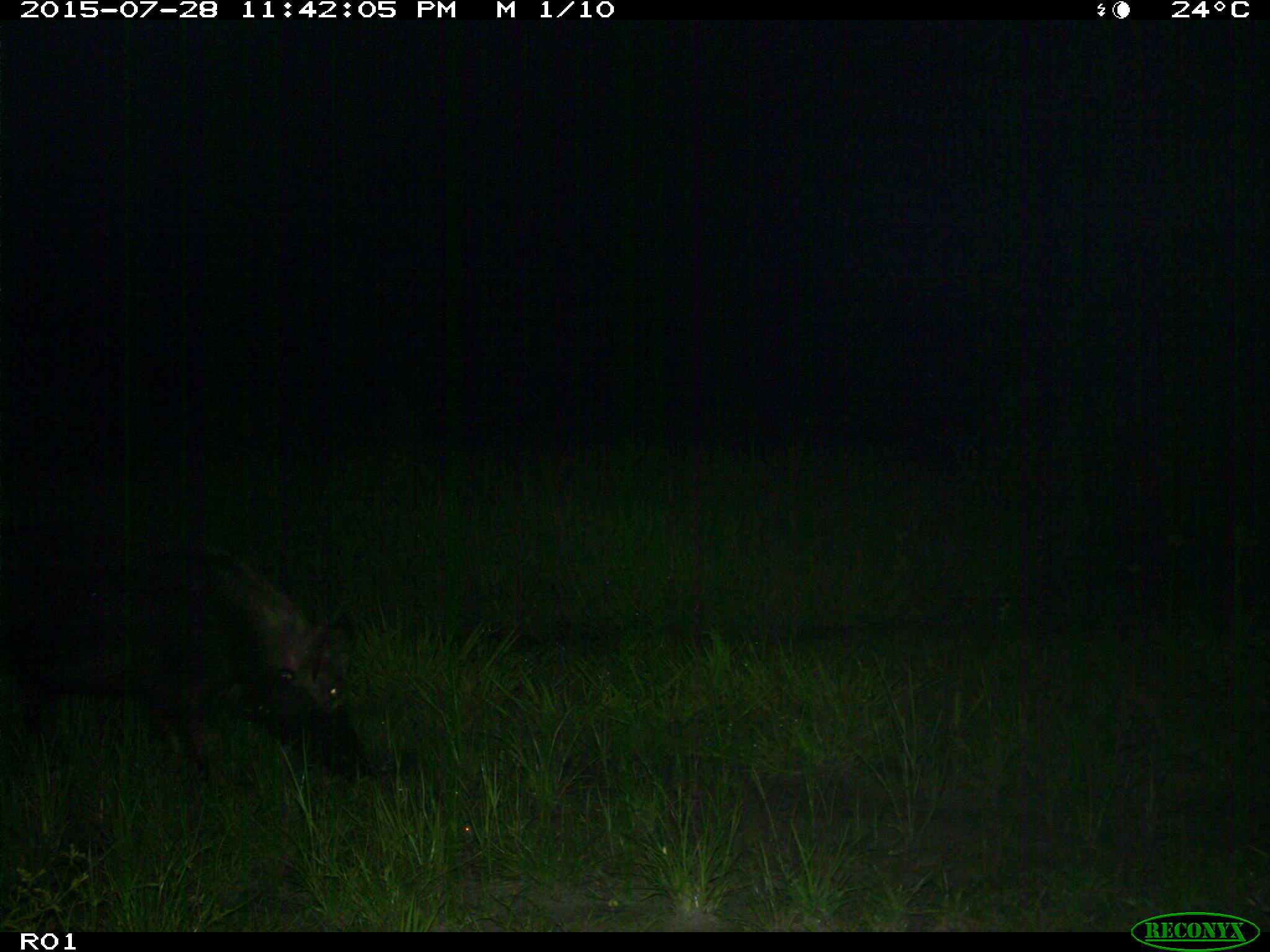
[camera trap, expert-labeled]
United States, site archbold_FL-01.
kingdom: Animalia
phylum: Chordata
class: Mammalia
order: Artiodactyla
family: Suidae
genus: Sus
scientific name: Sus scrofa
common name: wild boar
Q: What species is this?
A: Sus scrofa (wild boar).